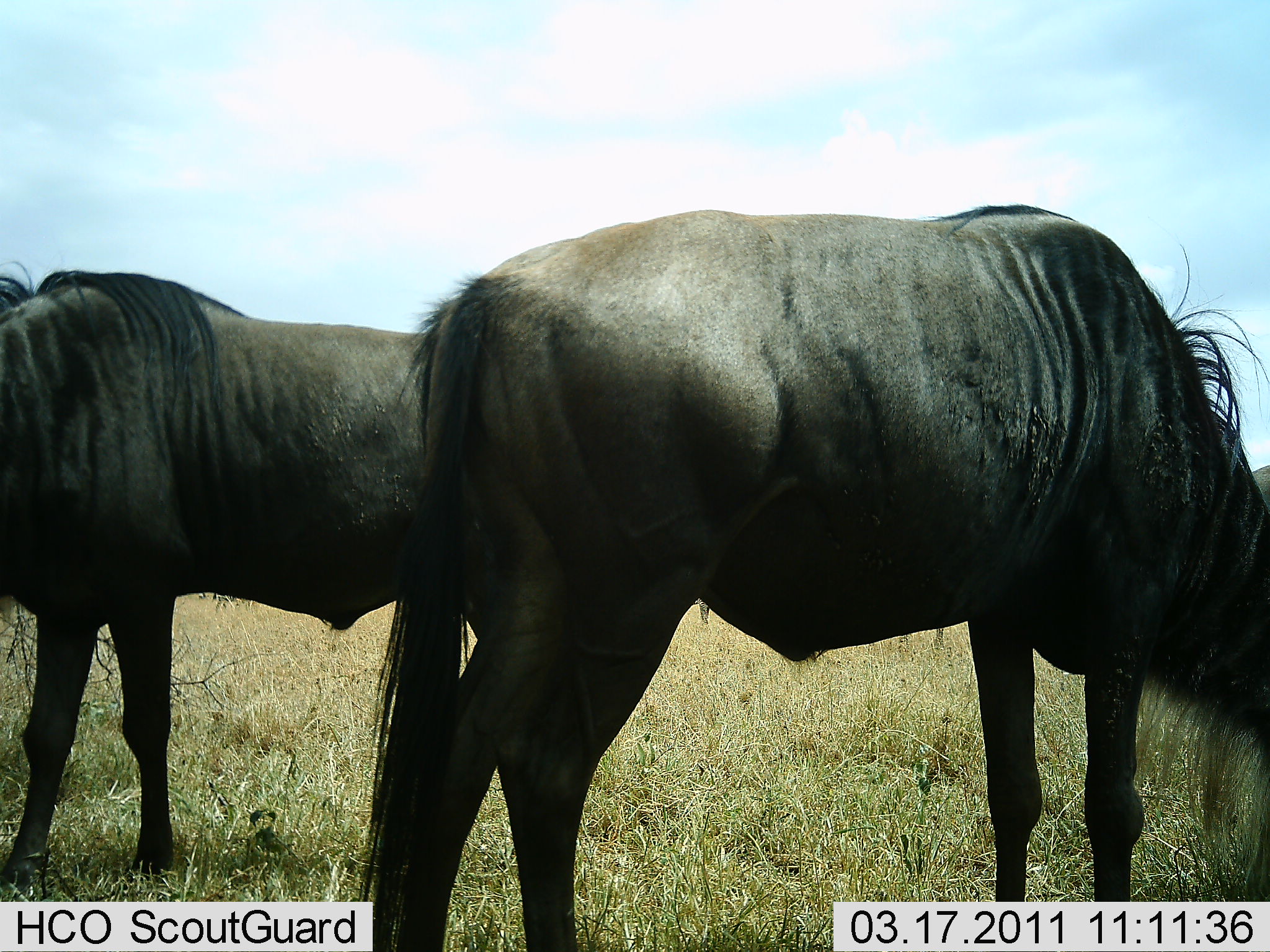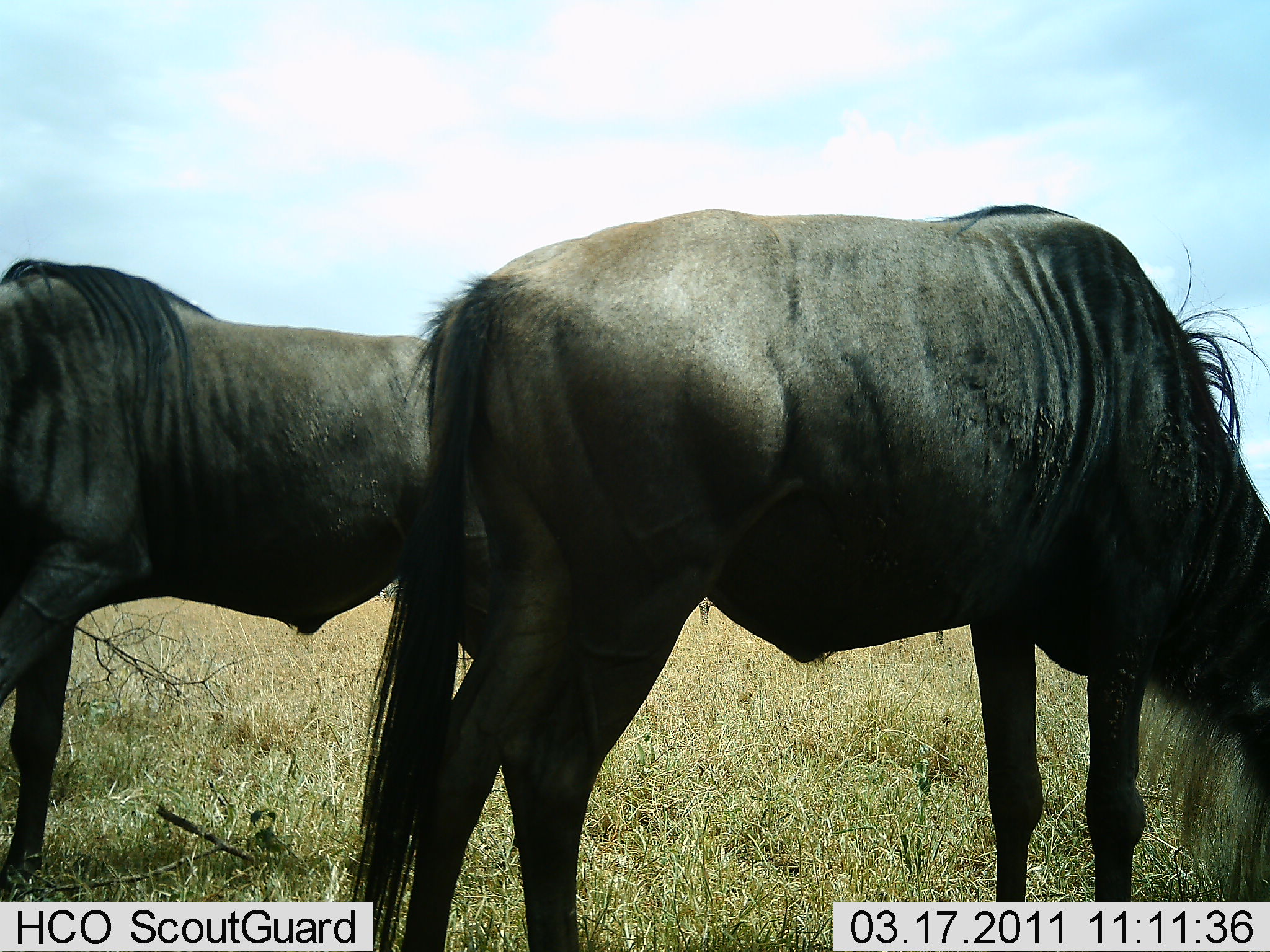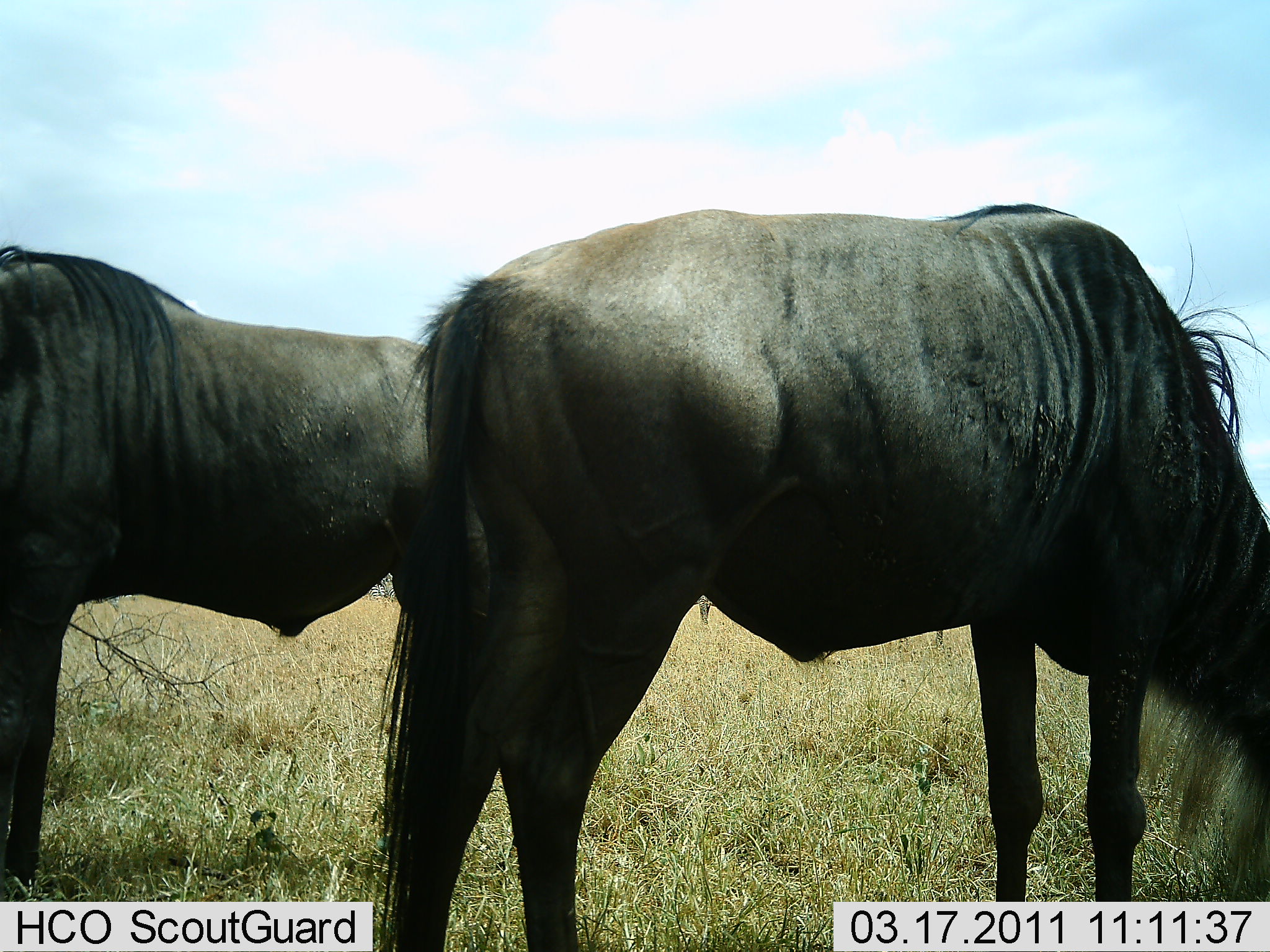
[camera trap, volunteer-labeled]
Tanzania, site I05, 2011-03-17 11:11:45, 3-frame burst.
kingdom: Animalia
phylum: Chordata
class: Mammalia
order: Artiodactyla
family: Bovidae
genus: Connochaetes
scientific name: Connochaetes taurinus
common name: blue wildebeest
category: wildebeest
Wildebeest (blue wildebeest) (Connochaetes taurinus), count 2. Behavior (volunteer vote fractions): standing 33%, resting 0%, moving 8%, interacting 0%. Young present (vote fraction): 0%. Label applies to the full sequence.